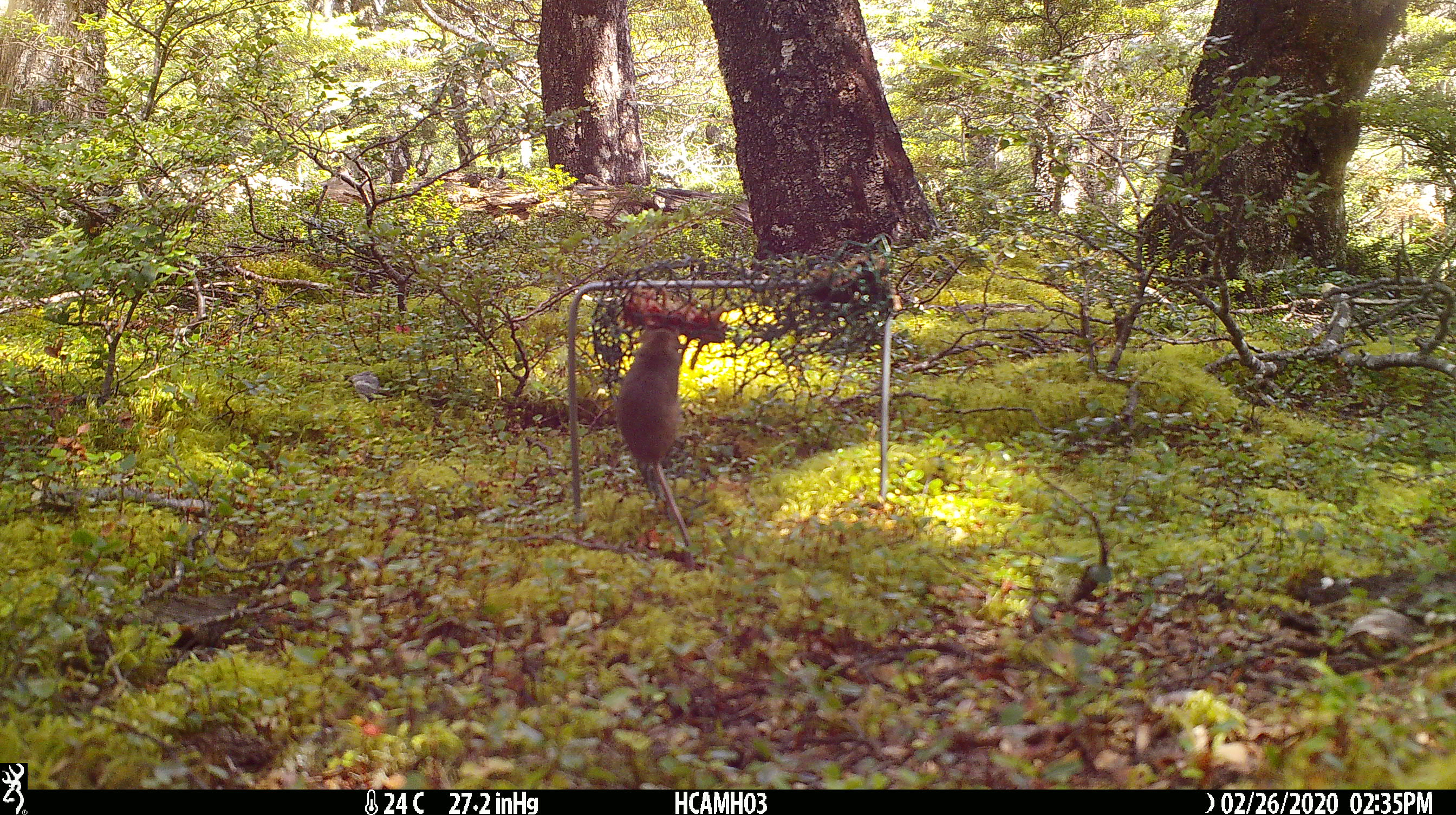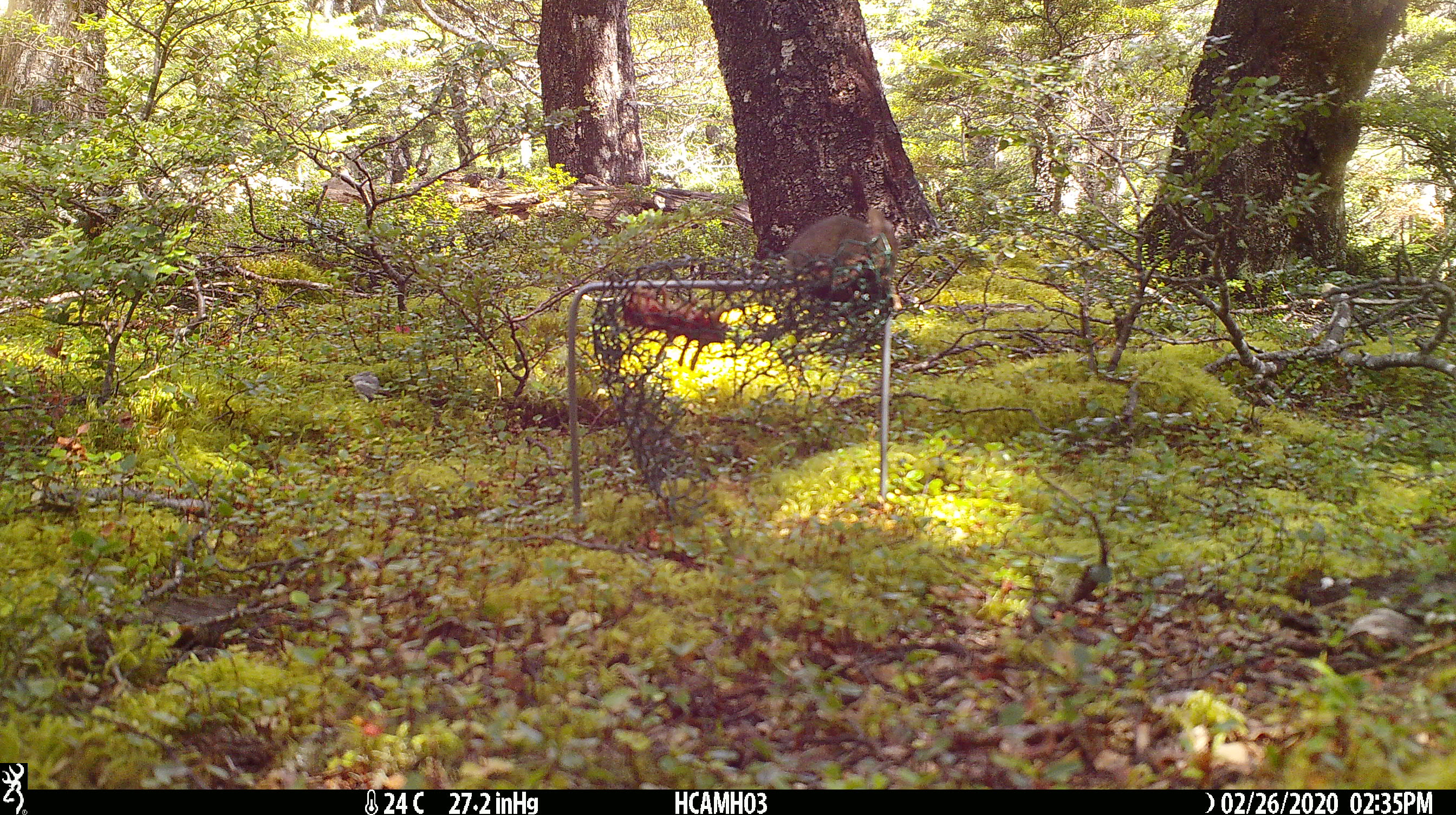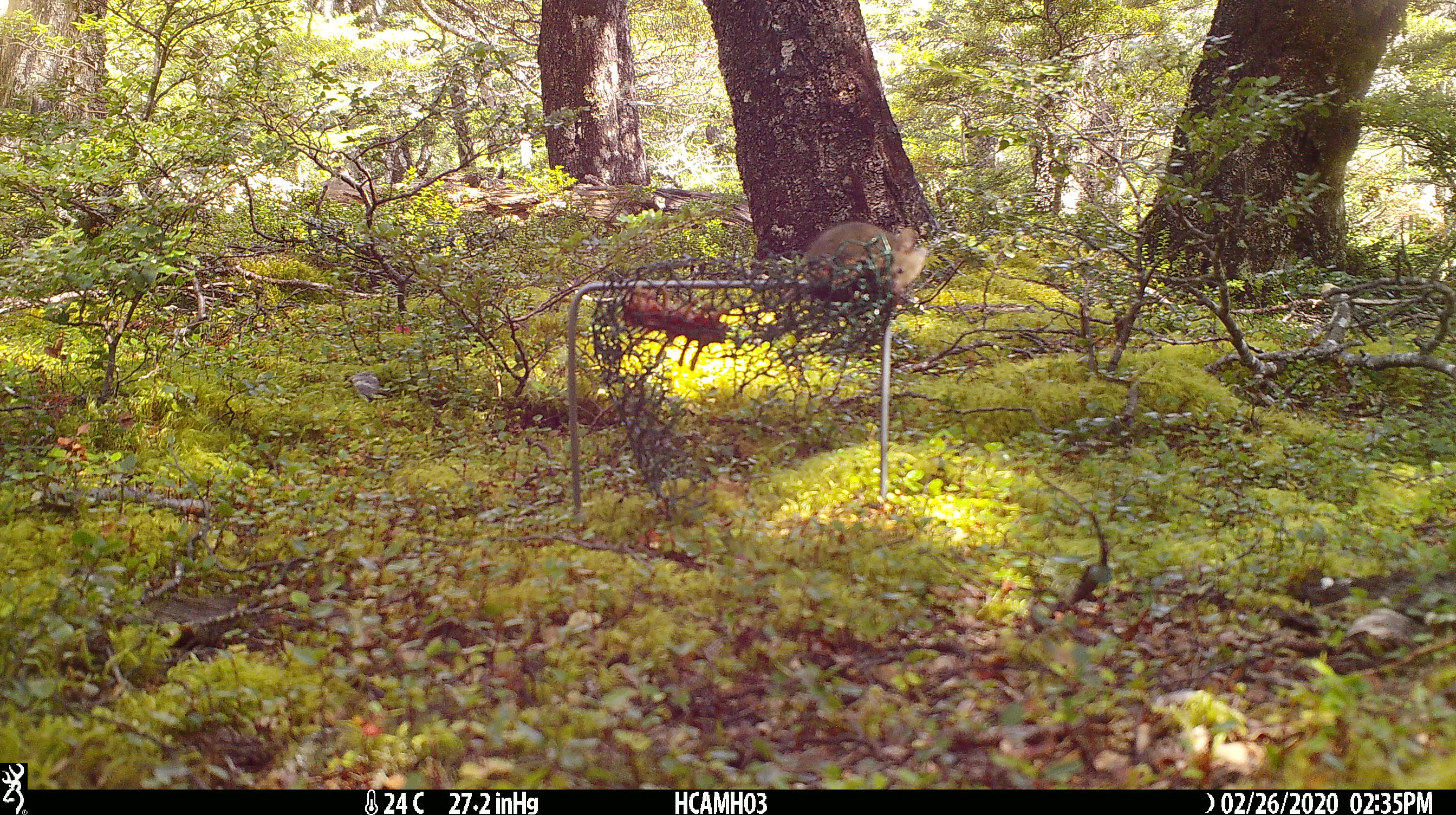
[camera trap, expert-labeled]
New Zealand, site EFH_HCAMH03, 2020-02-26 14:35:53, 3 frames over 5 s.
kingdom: Animalia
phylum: Chordata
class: Mammalia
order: Rodentia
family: Muridae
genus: Mus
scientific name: Mus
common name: mouse